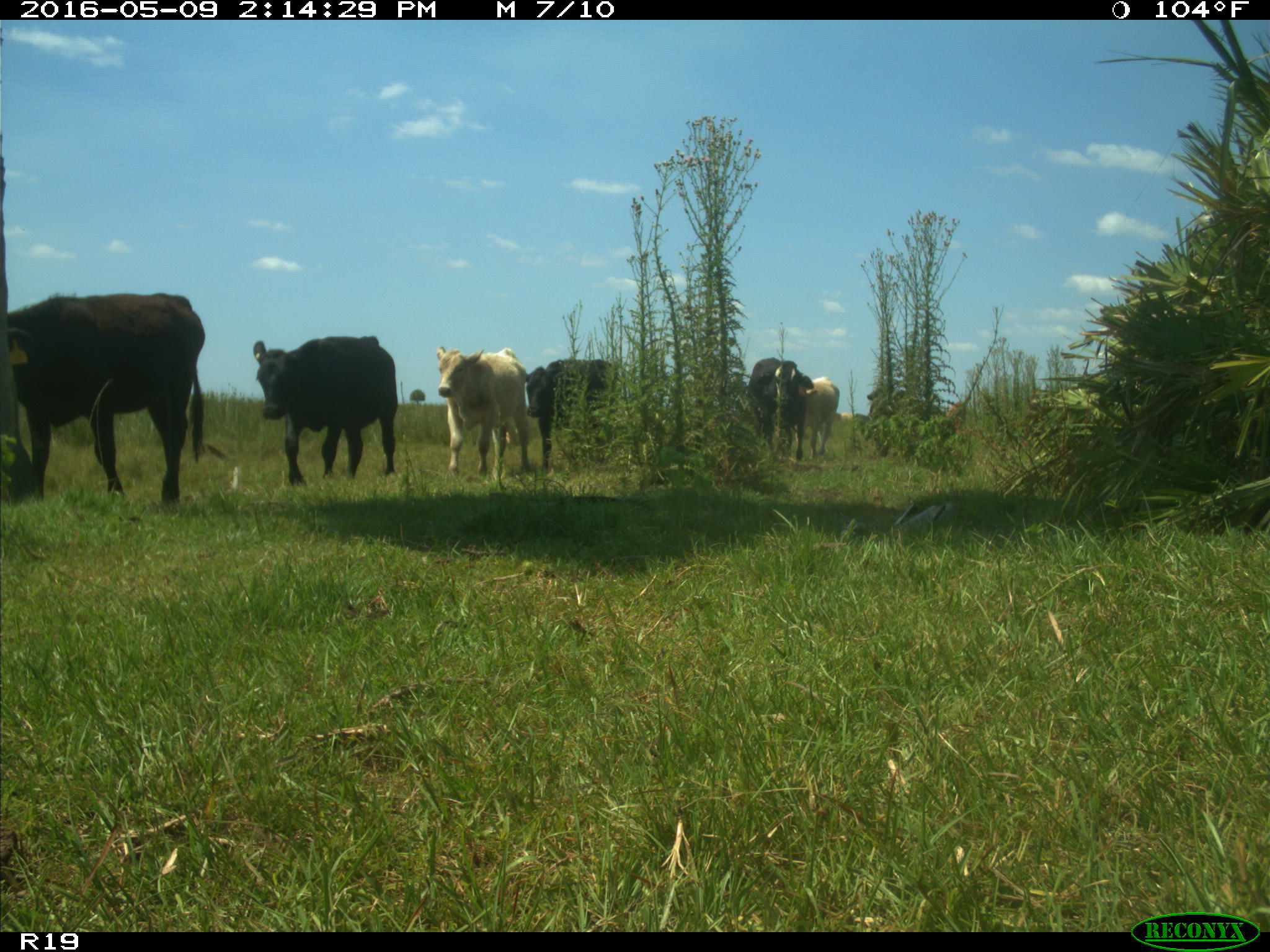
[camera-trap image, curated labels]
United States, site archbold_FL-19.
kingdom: Animalia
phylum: Chordata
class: Mammalia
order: Artiodactyla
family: Bovidae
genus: Bos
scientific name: Bos taurus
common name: domestic cow